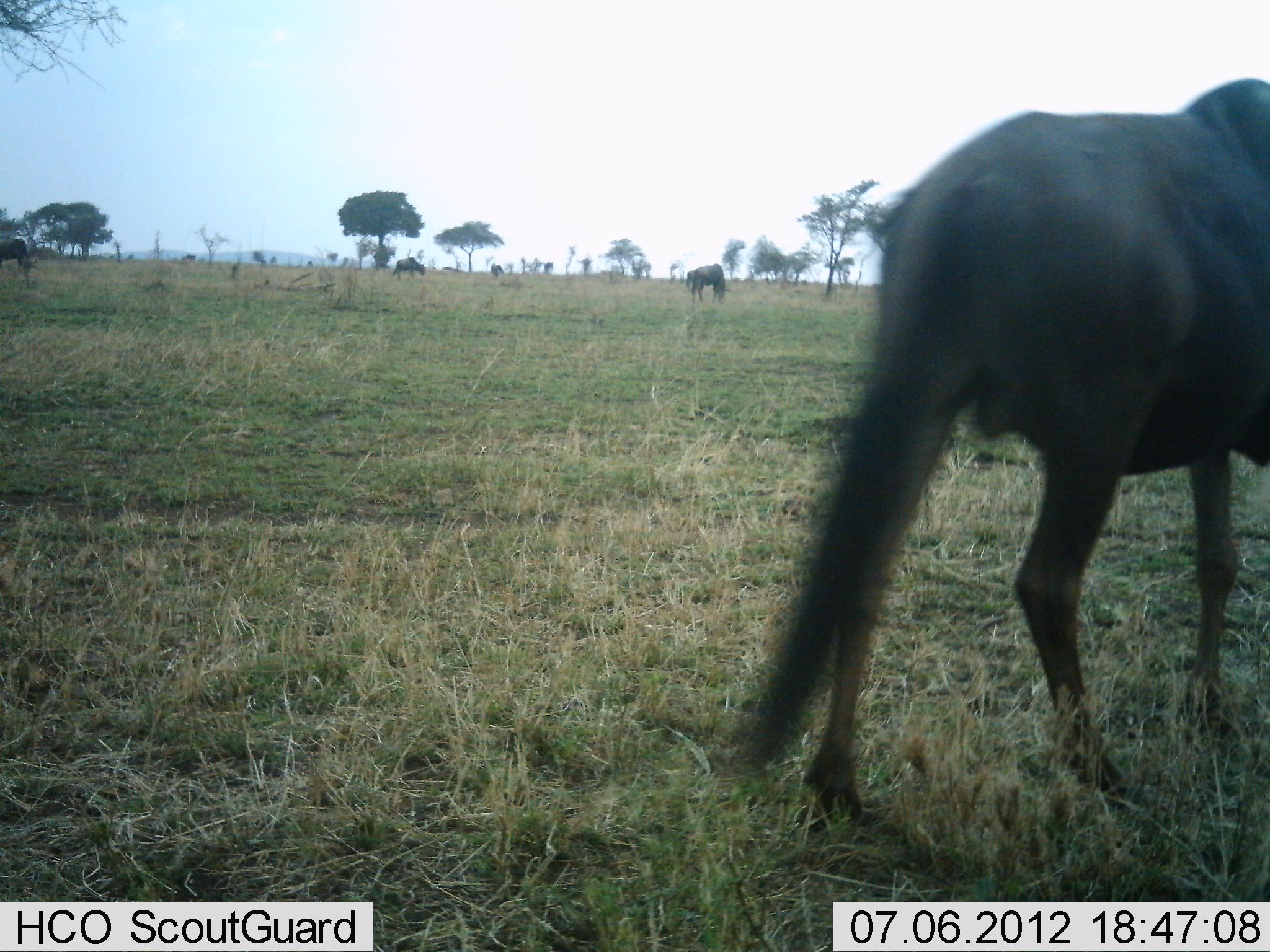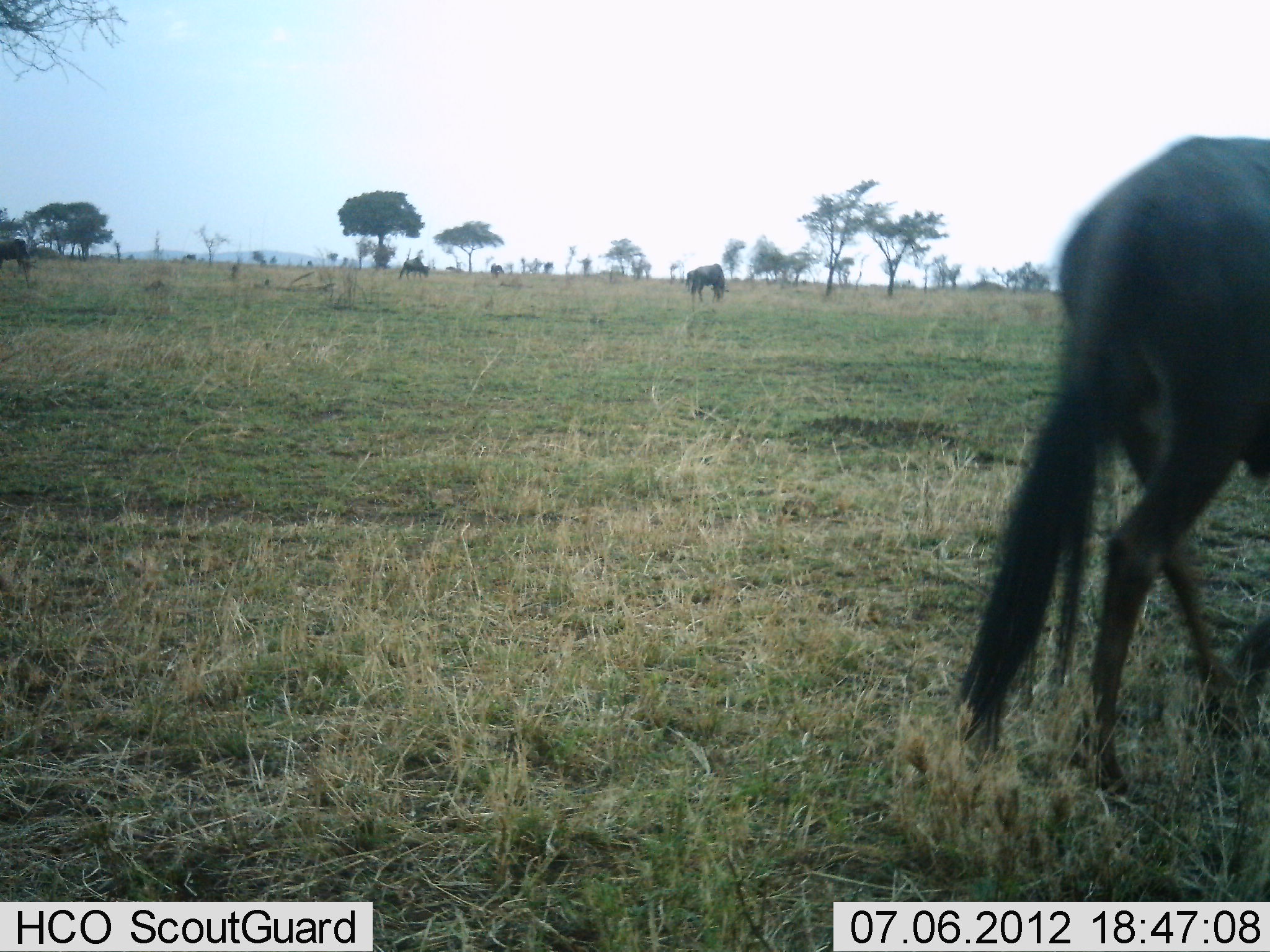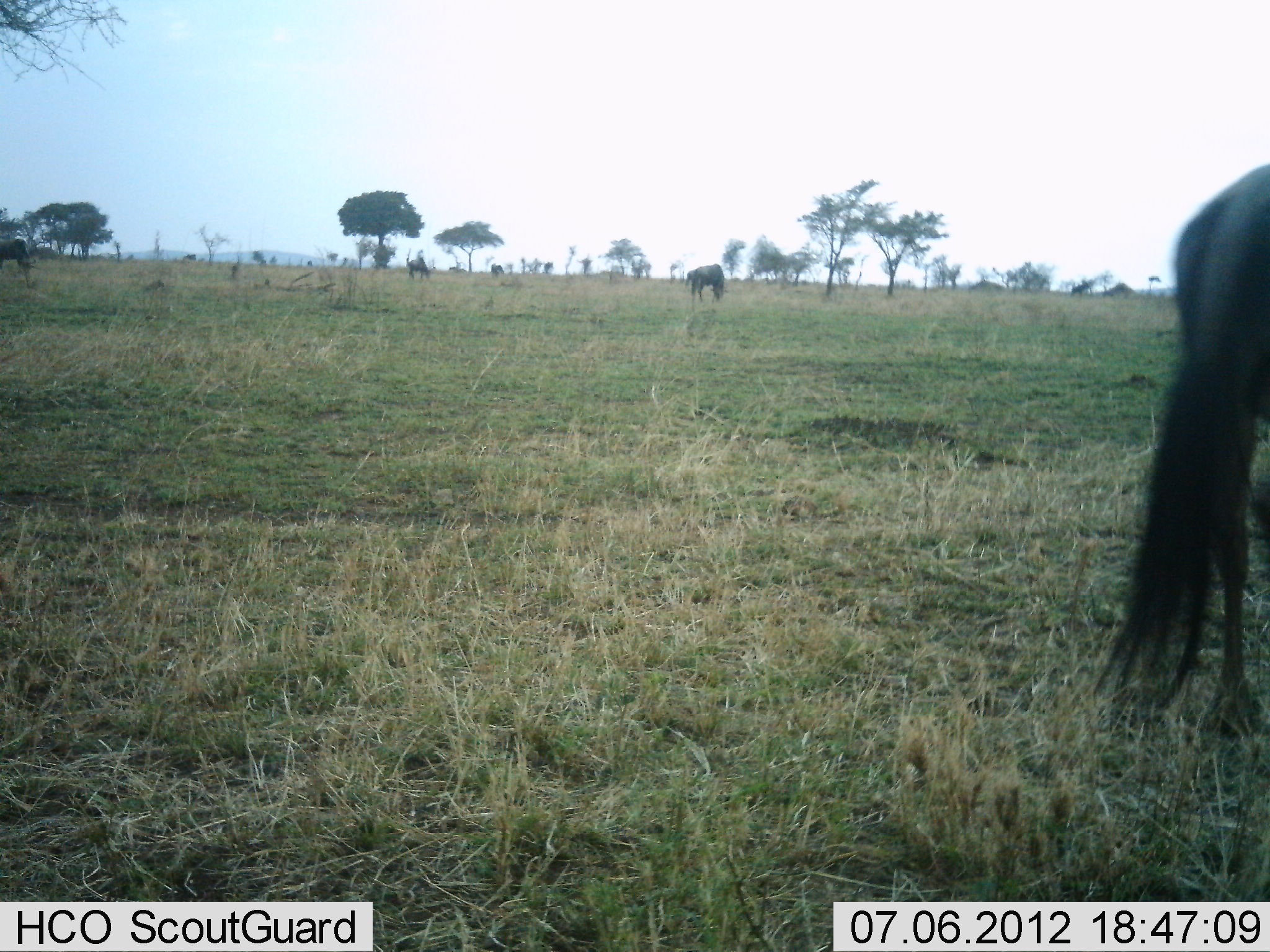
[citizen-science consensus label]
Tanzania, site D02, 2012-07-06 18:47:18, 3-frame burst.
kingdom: Animalia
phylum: Chordata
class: Mammalia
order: Artiodactyla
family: Bovidae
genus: Connochaetes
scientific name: Connochaetes taurinus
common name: blue wildebeest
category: wildebeest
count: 4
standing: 40%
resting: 0%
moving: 100%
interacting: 0%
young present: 0%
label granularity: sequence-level